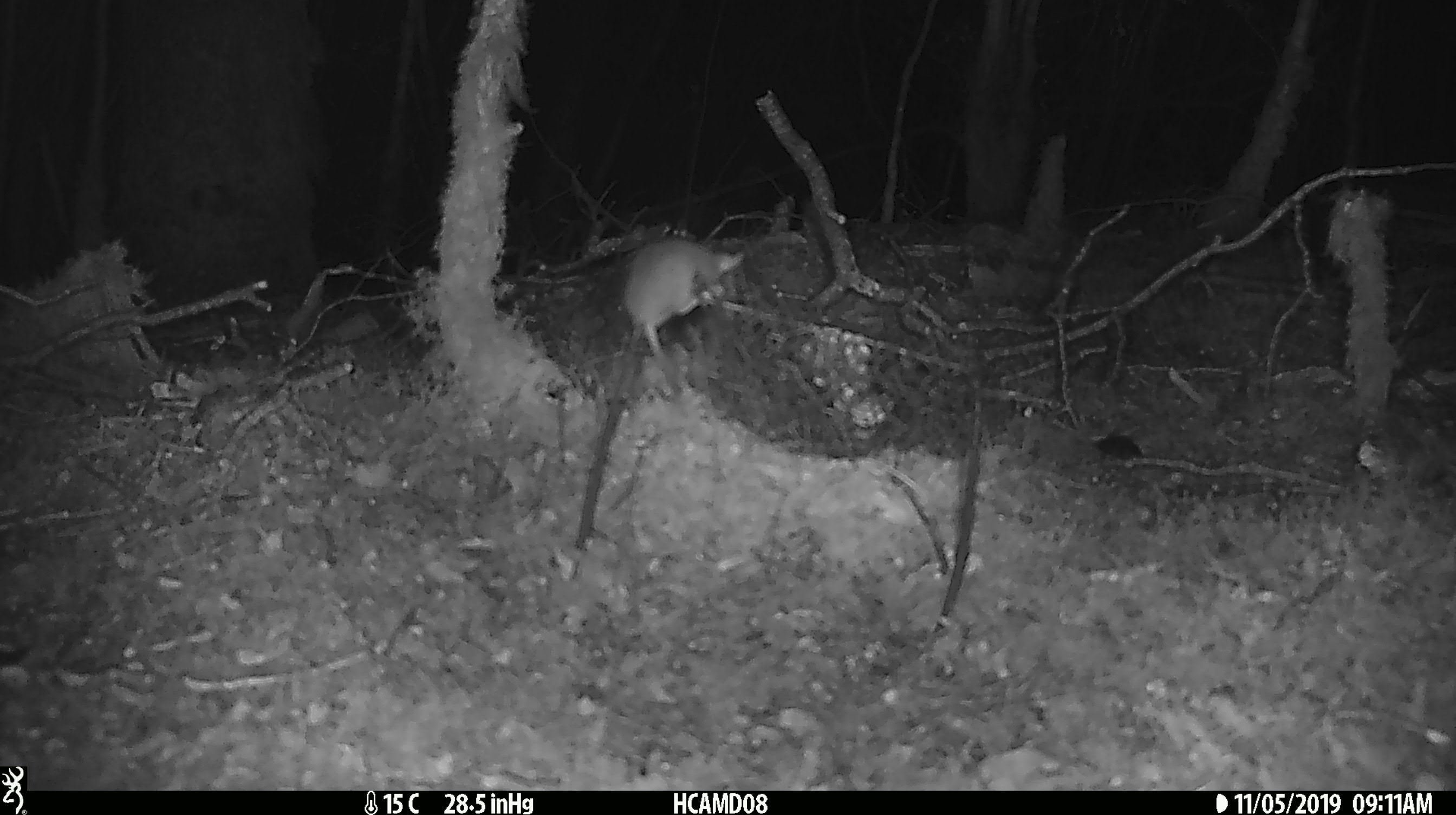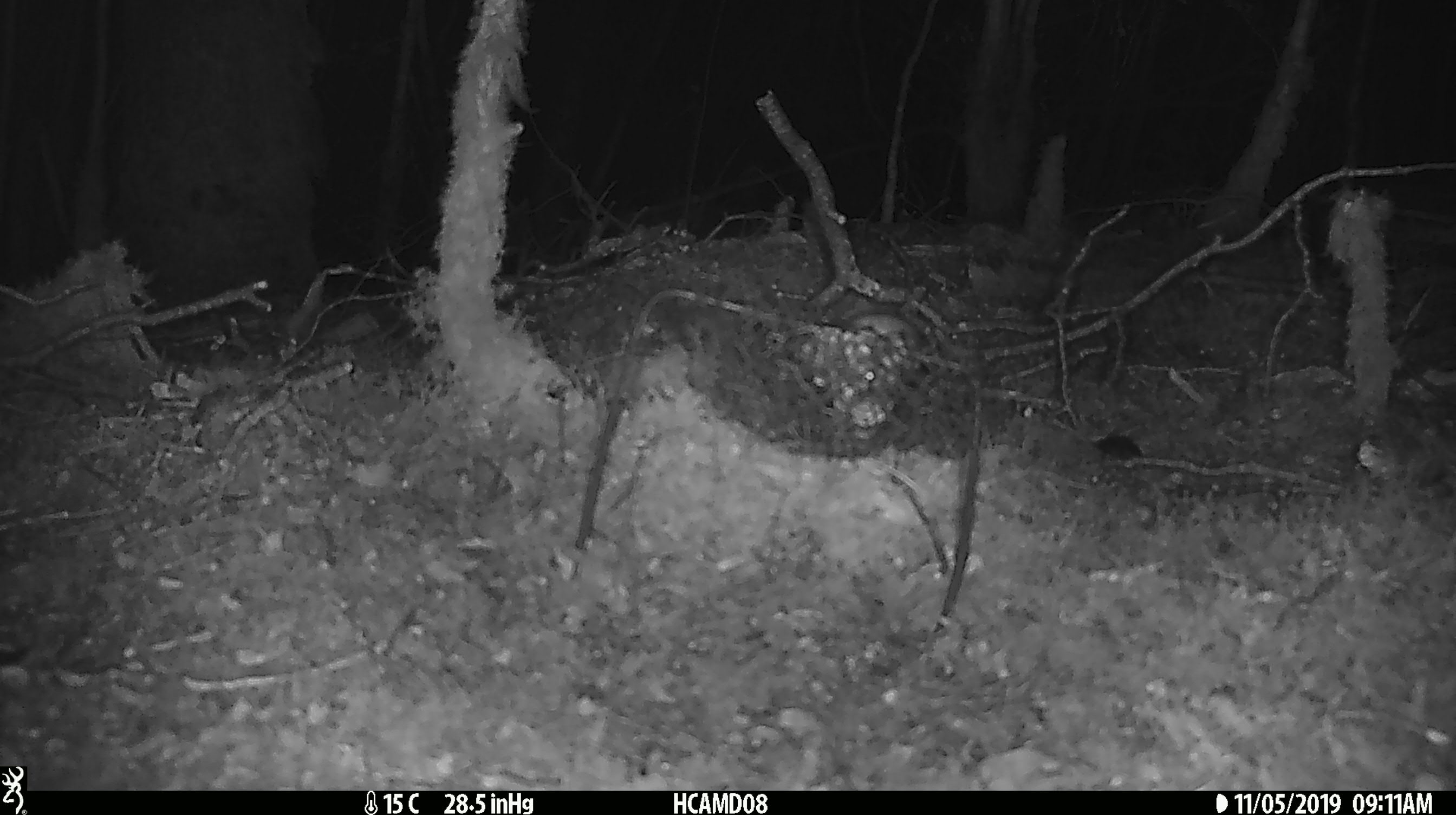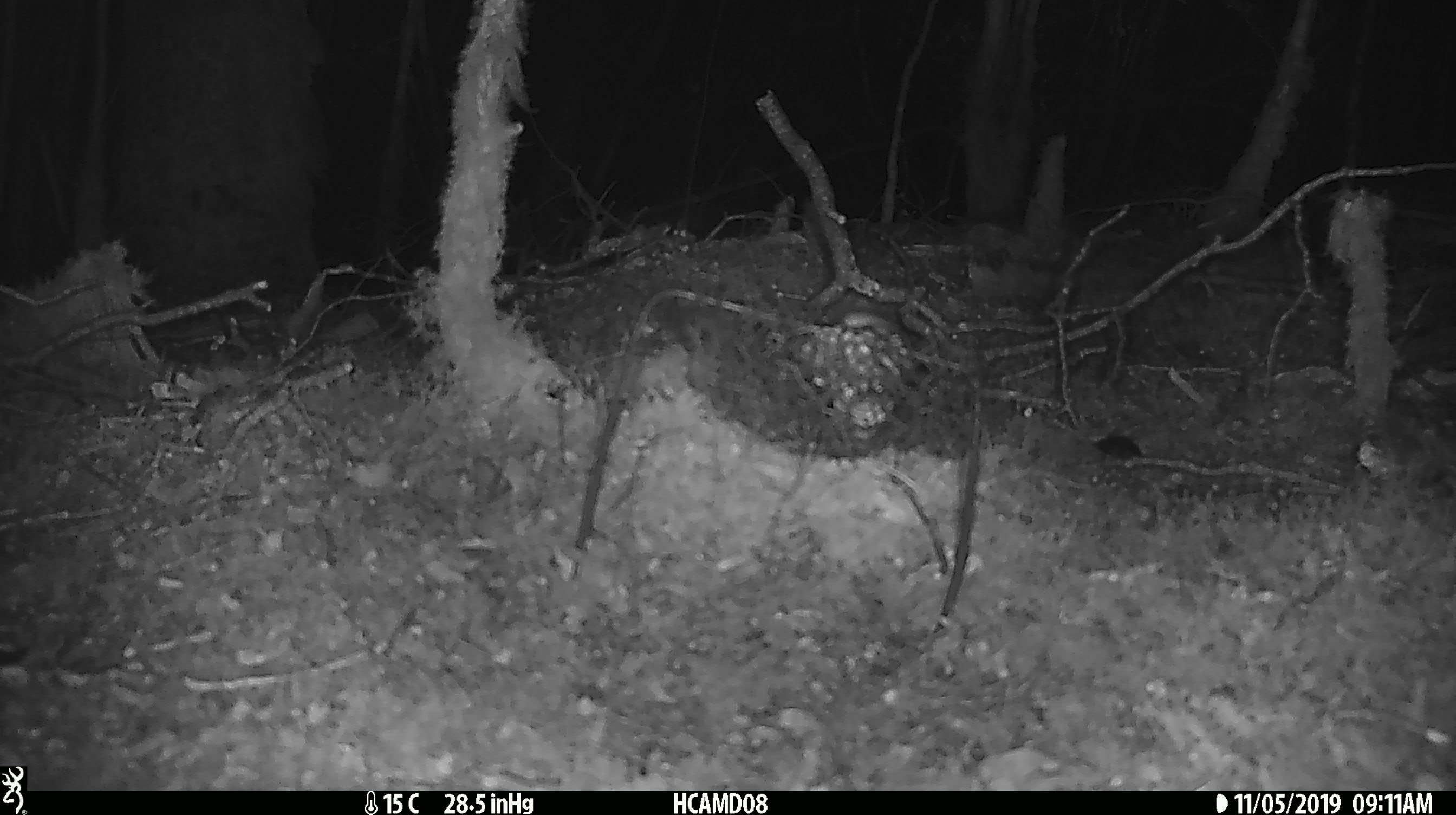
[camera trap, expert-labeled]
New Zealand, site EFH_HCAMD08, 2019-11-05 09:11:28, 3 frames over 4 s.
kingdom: Animalia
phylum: Chordata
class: Mammalia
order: Rodentia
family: Muridae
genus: Mus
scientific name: Mus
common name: mouse